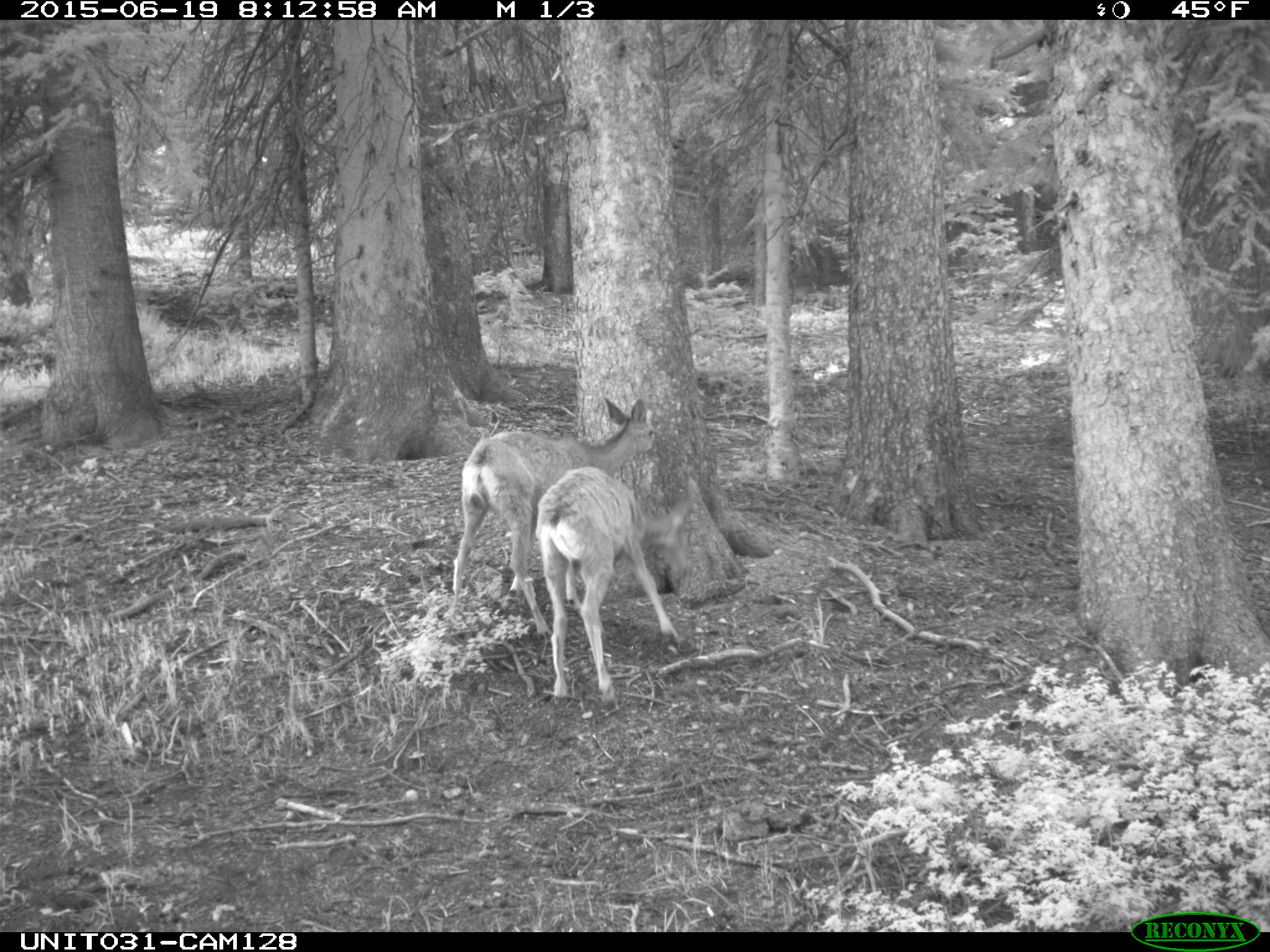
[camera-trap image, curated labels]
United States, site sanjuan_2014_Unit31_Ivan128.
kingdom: Animalia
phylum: Chordata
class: Mammalia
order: Artiodactyla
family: Cervidae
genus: Odocoileus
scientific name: Odocoileus hemionus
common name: mule deer